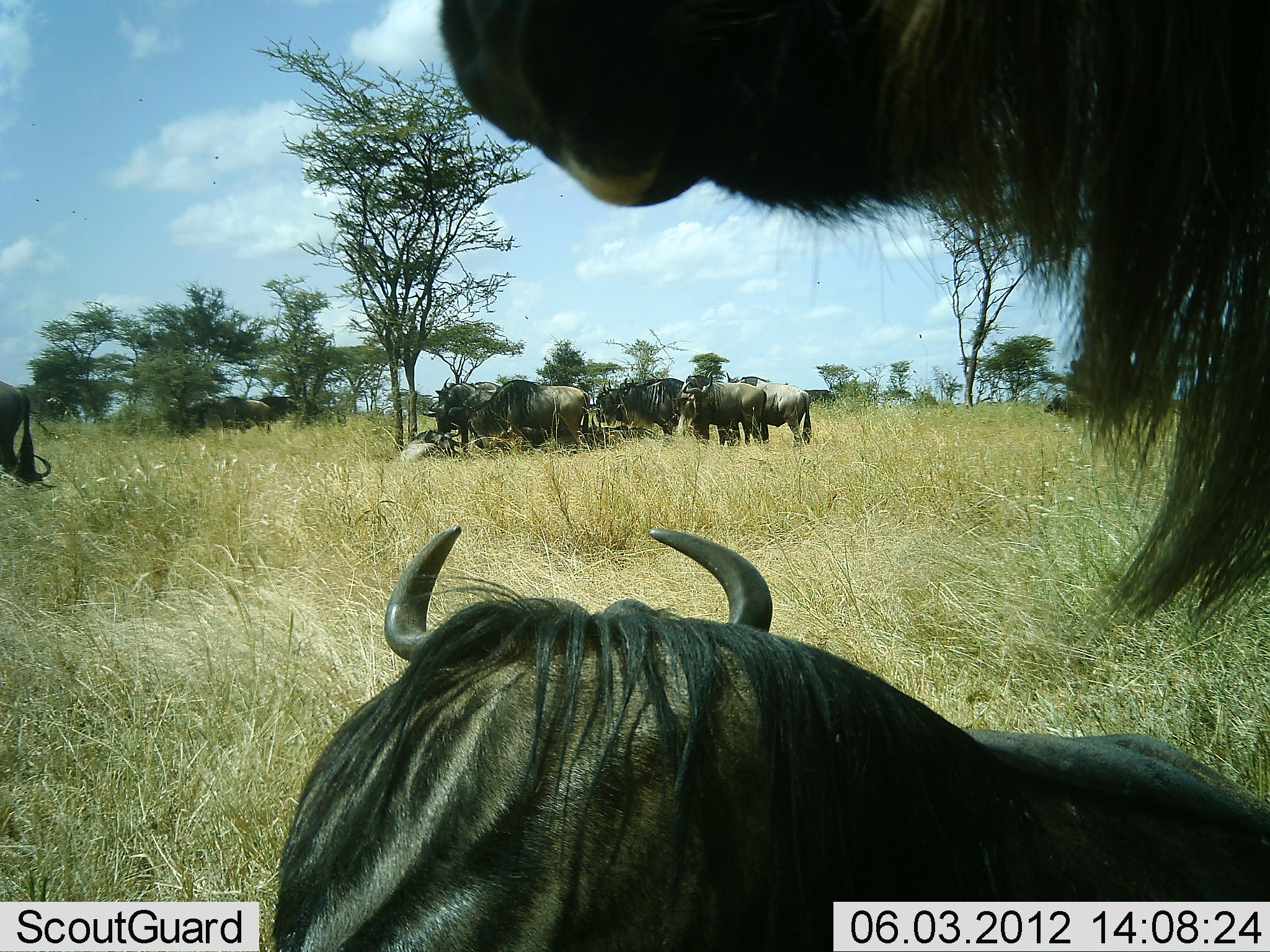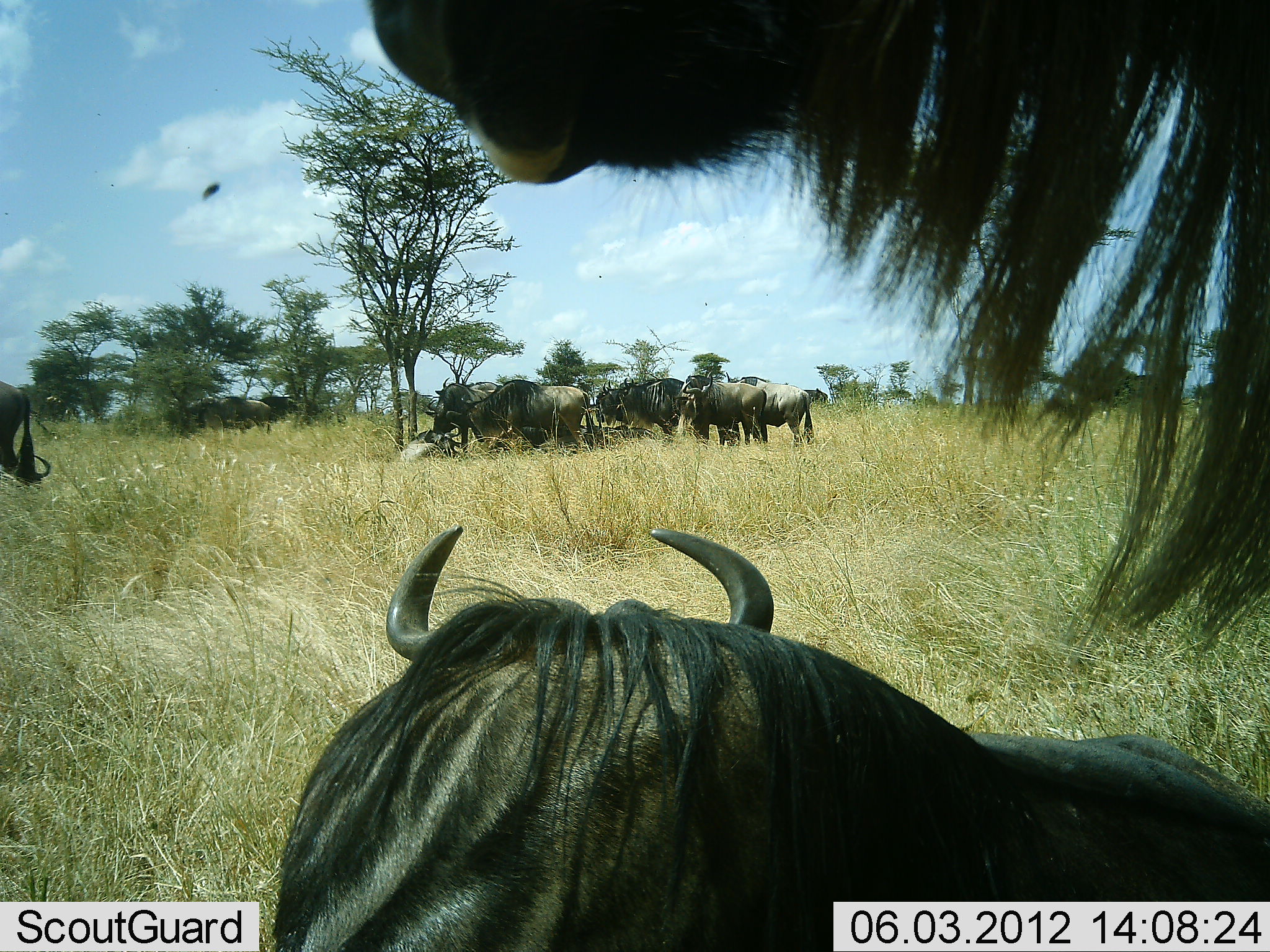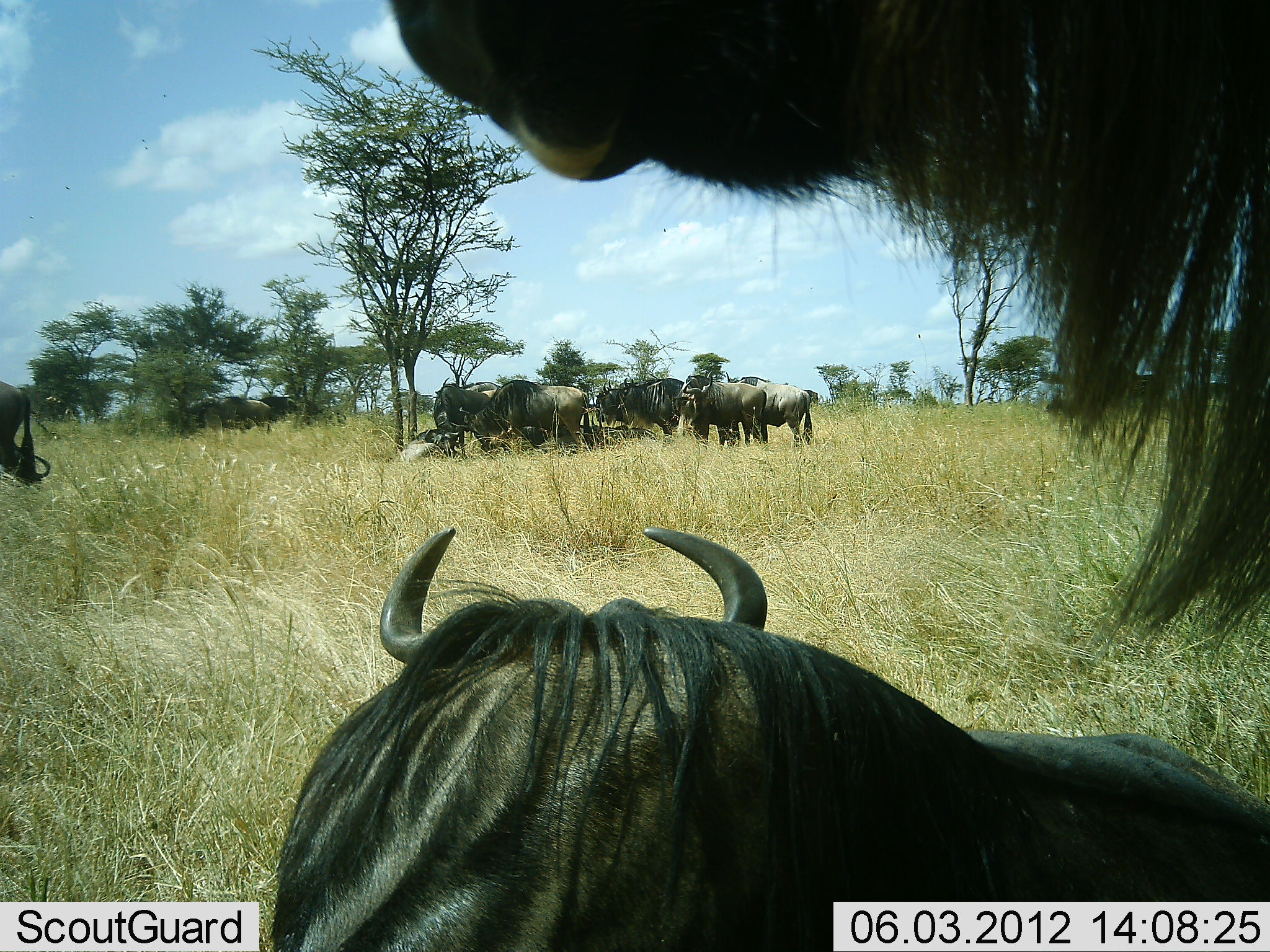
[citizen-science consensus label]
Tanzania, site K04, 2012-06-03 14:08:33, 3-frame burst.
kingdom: Animalia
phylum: Chordata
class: Mammalia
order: Artiodactyla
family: Bovidae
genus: Connochaetes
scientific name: Connochaetes taurinus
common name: blue wildebeest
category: wildebeest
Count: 11-50.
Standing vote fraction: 100%.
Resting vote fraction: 90%.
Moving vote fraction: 0%.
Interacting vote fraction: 0%.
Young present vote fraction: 0%.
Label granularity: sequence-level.